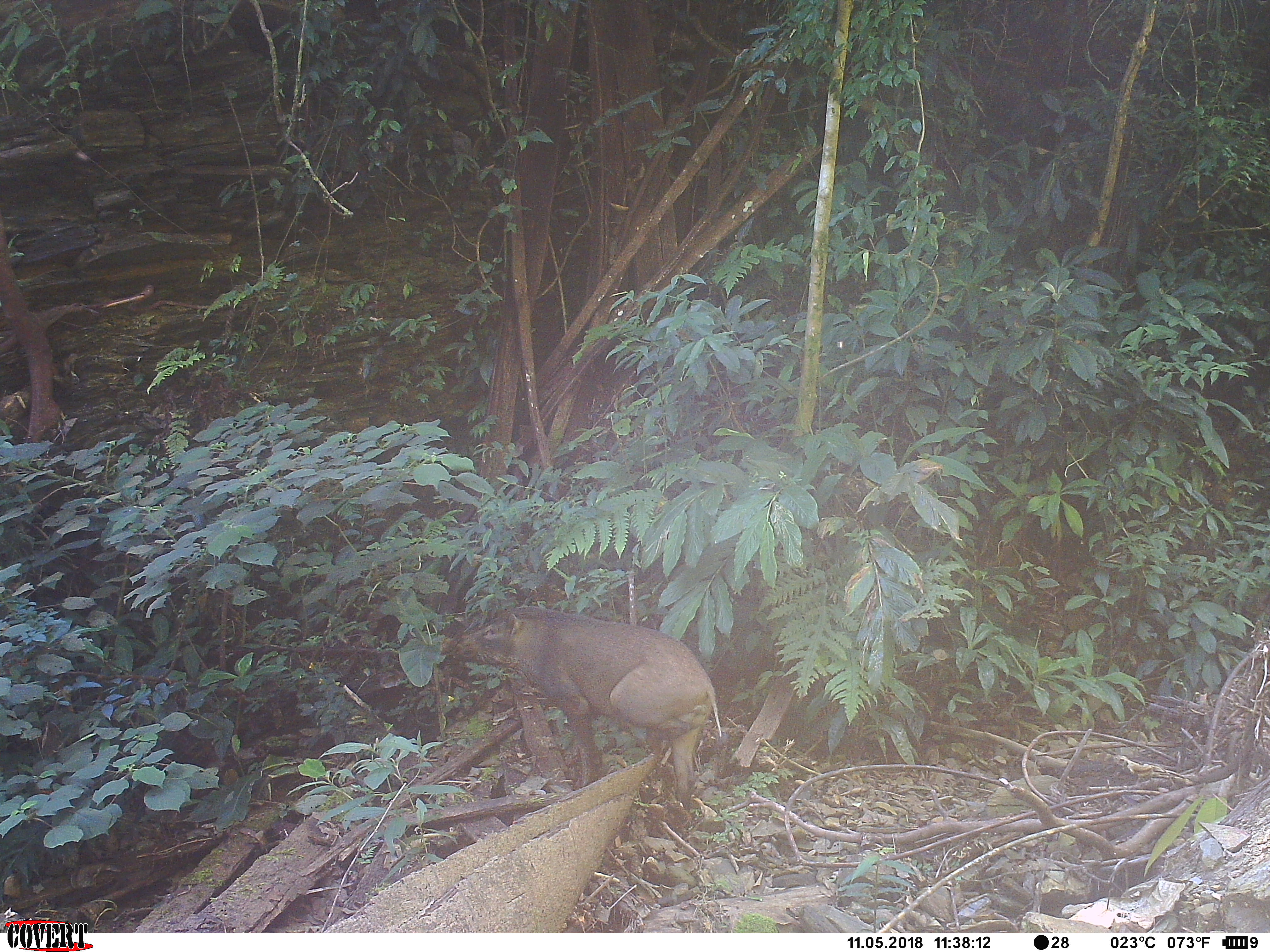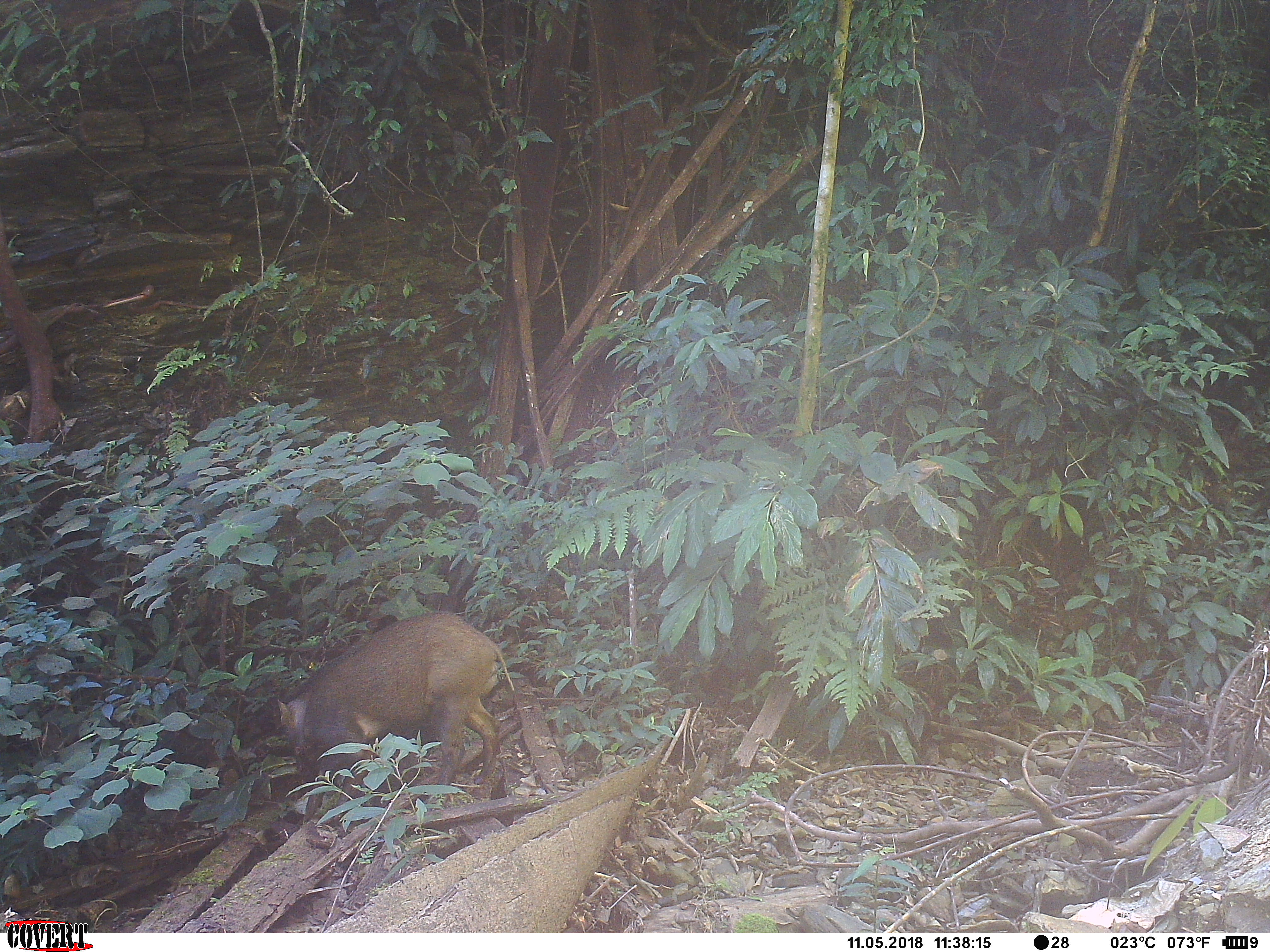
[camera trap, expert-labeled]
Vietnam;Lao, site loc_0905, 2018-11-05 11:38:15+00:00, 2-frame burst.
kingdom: Animalia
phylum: Chordata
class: Mammalia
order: Artiodactyla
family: Suidae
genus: Sus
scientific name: Sus scrofa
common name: eurasian wild pig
Eurasian wild pig (Sus scrofa). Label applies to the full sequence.